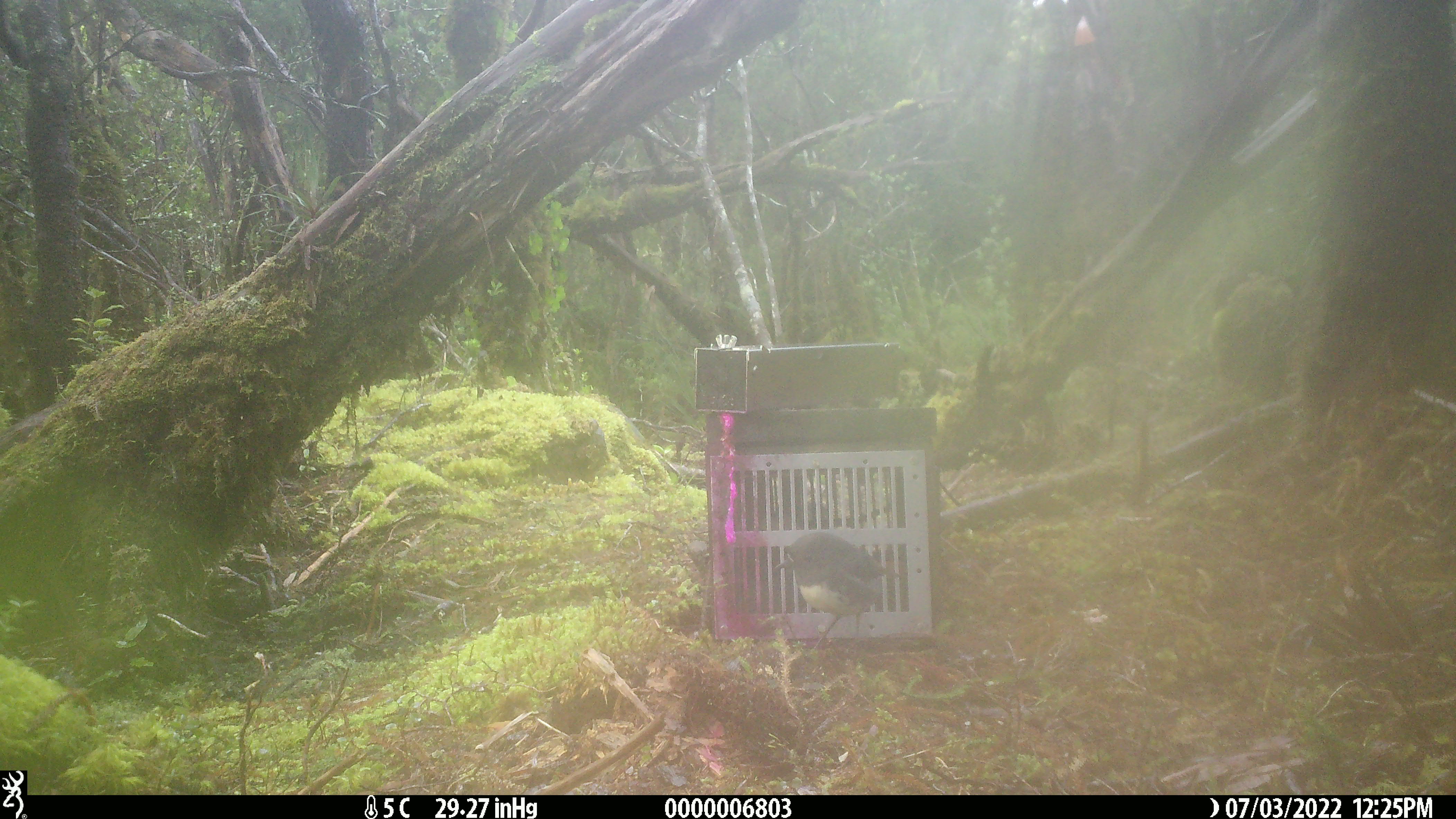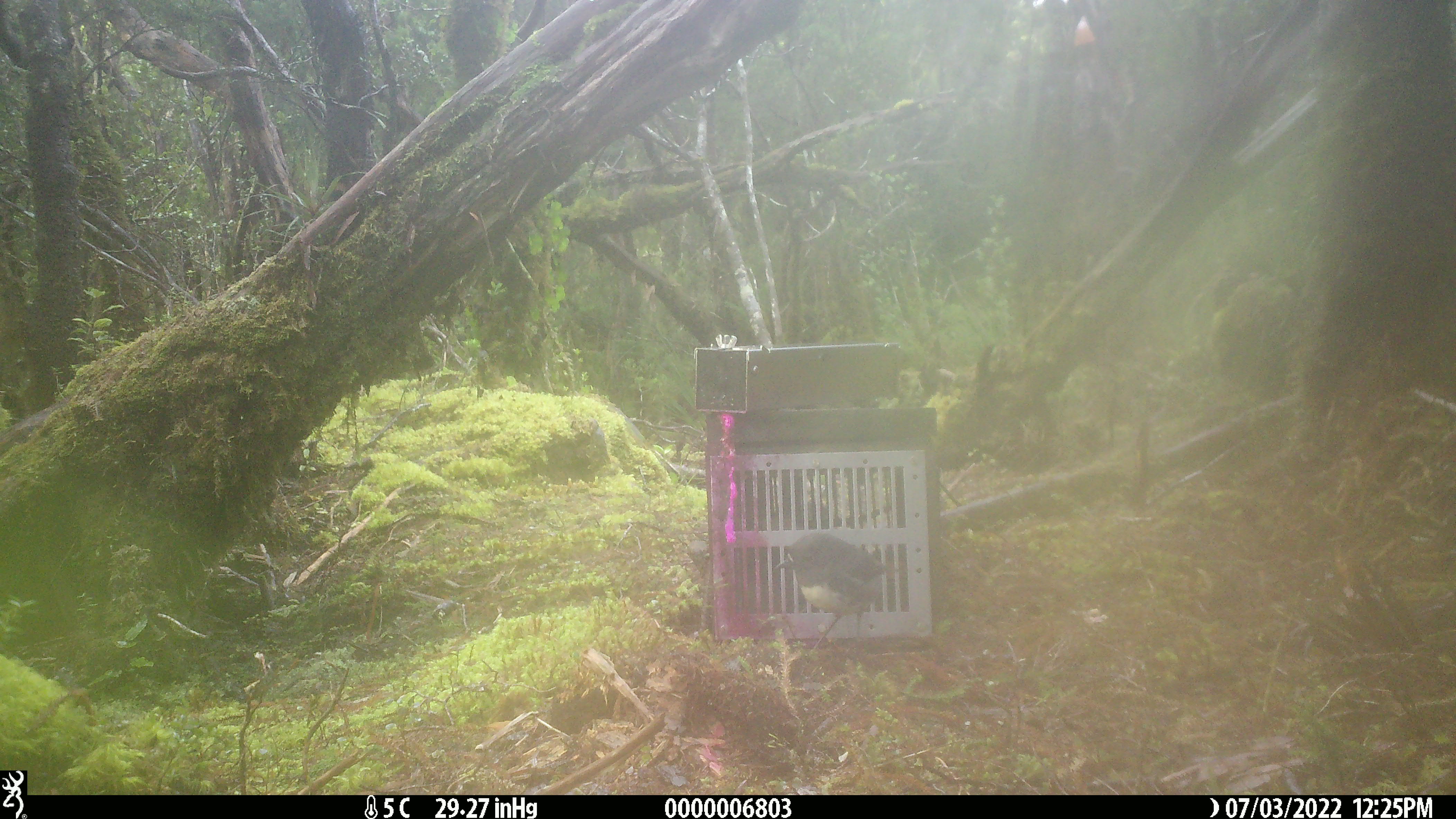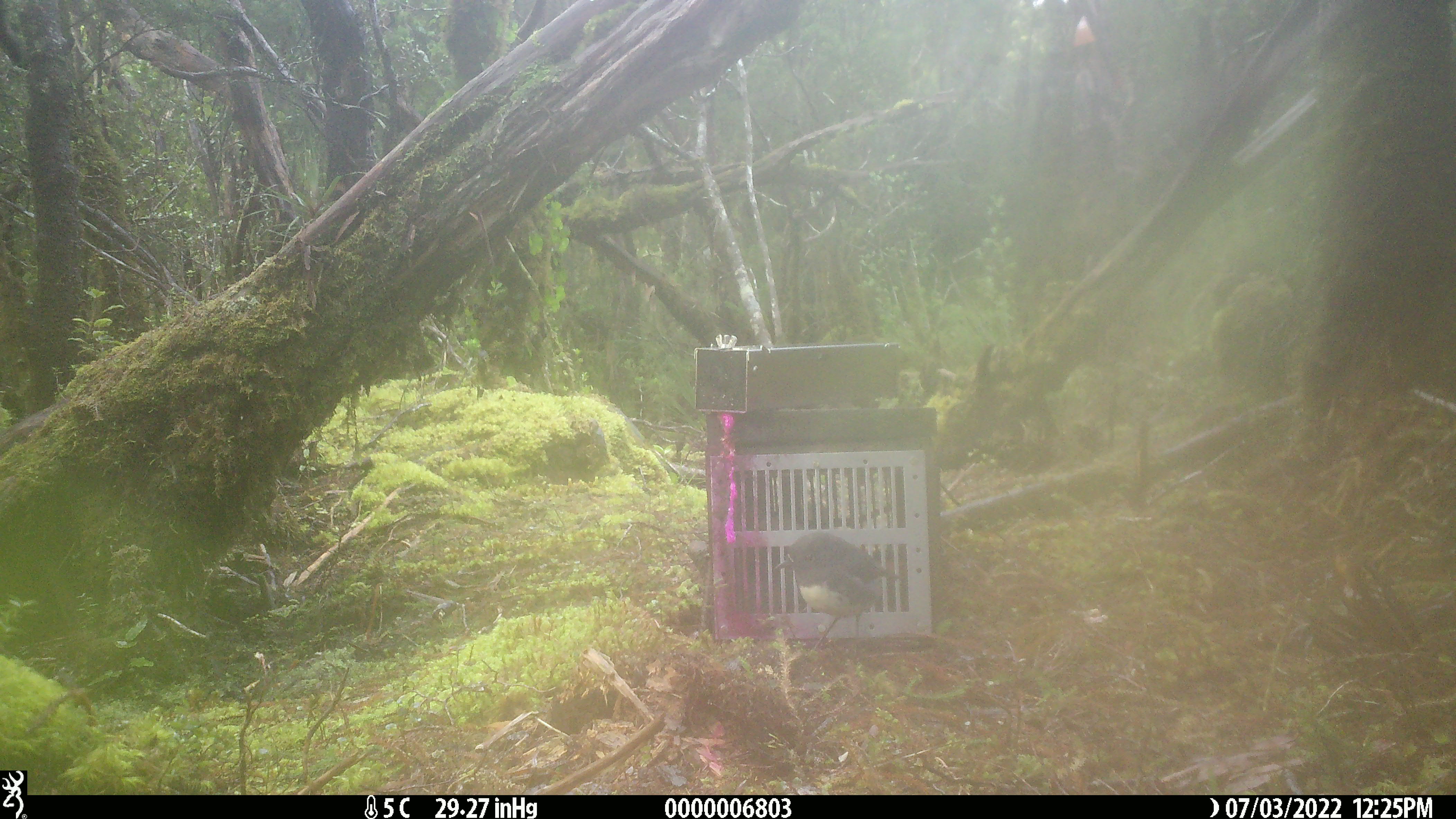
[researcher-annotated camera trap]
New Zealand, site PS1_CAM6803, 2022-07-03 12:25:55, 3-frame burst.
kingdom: Animalia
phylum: Chordata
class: Aves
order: Passeriformes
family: Petroicidae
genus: Petroica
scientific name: Petroica australis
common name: new zealand robin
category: robin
Robin (new zealand robin) (Petroica australis).